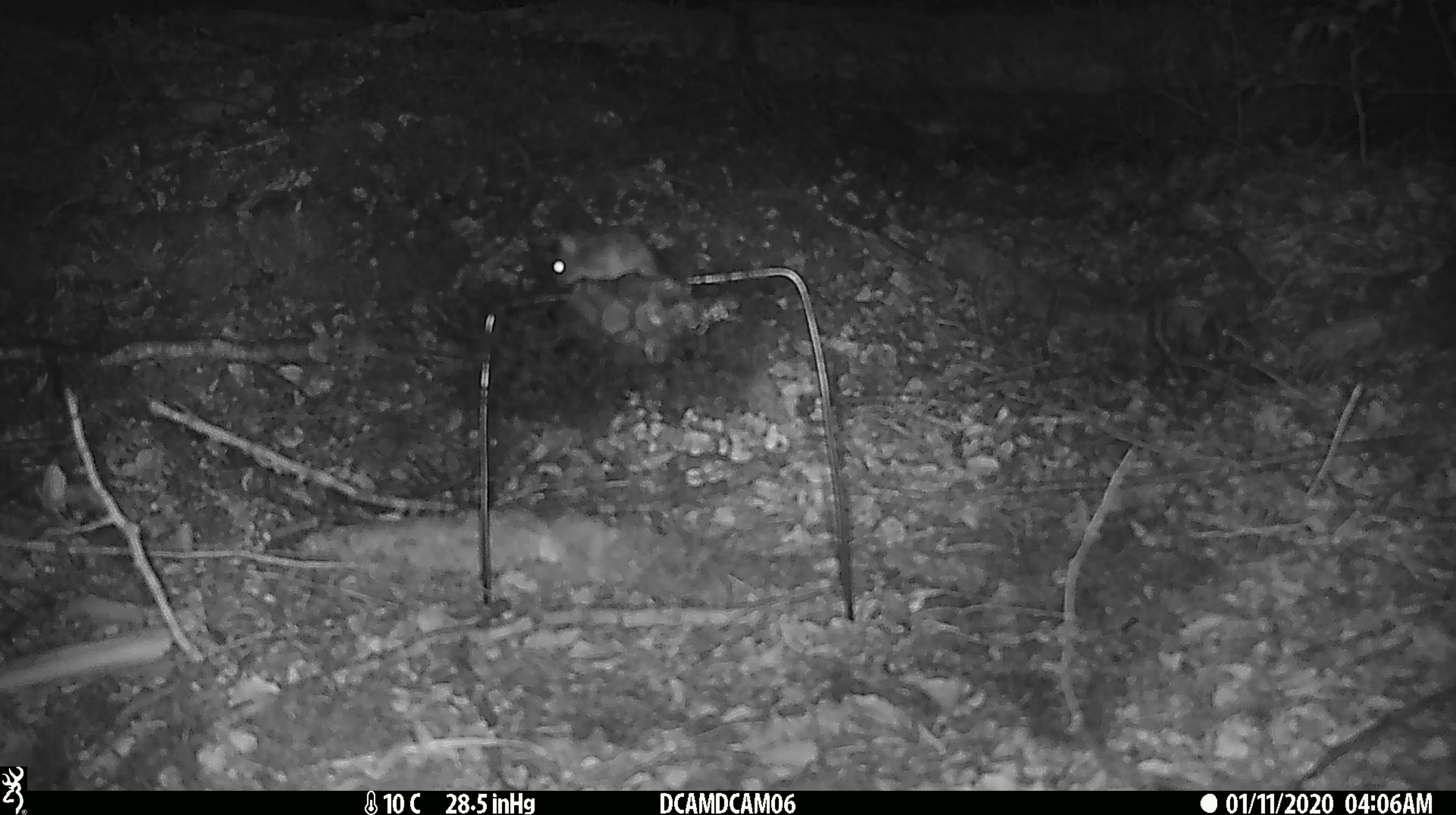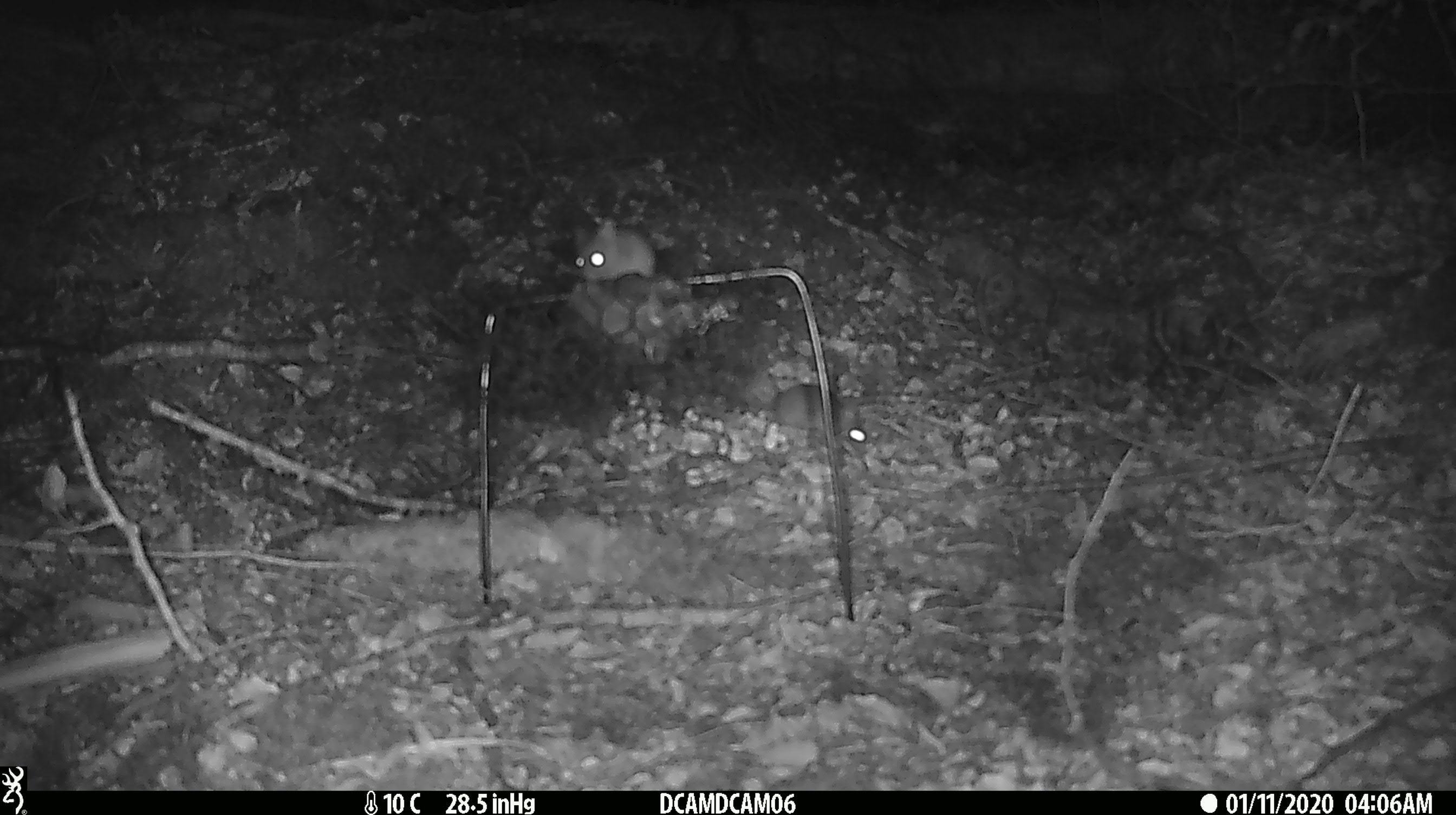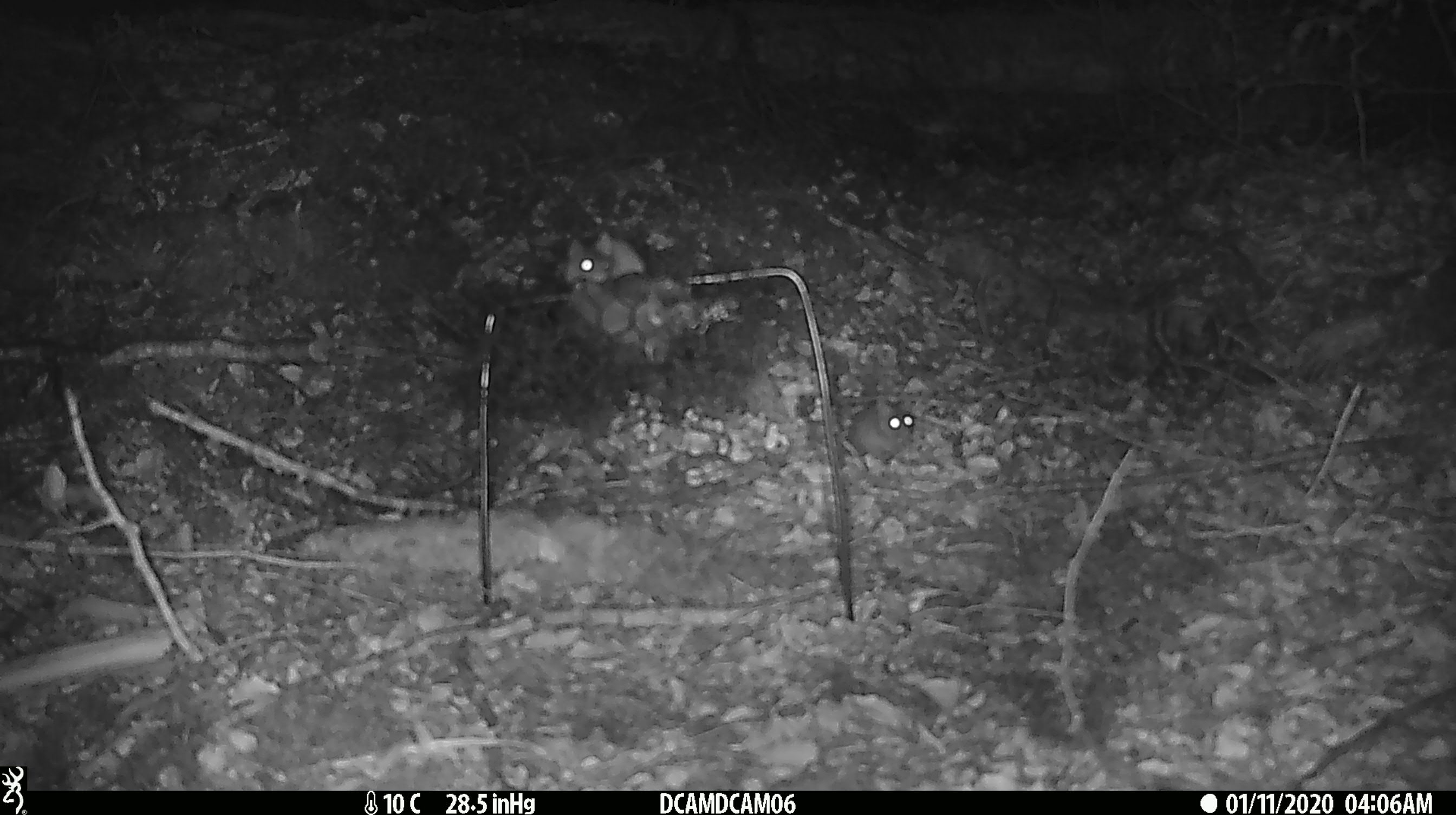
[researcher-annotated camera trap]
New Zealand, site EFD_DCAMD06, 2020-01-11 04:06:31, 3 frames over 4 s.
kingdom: Animalia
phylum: Chordata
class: Mammalia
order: Rodentia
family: Muridae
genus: Mus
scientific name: Mus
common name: mouse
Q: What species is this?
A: Mouse (Mus).